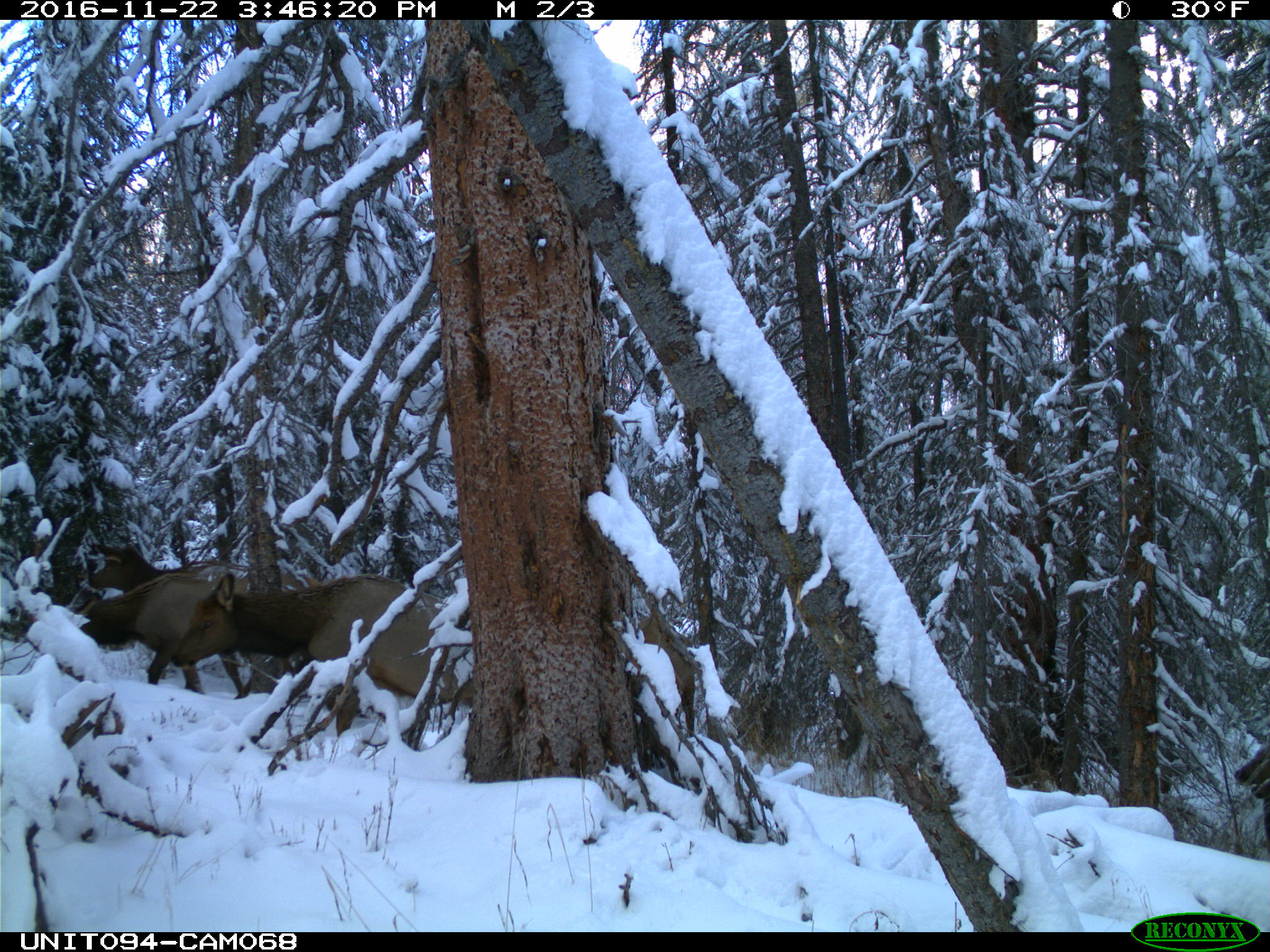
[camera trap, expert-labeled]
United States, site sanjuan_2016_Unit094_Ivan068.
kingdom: Animalia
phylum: Chordata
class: Mammalia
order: Artiodactyla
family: Cervidae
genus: Cervus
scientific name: Cervus elaphus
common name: red deer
Cervus elaphus (red deer).